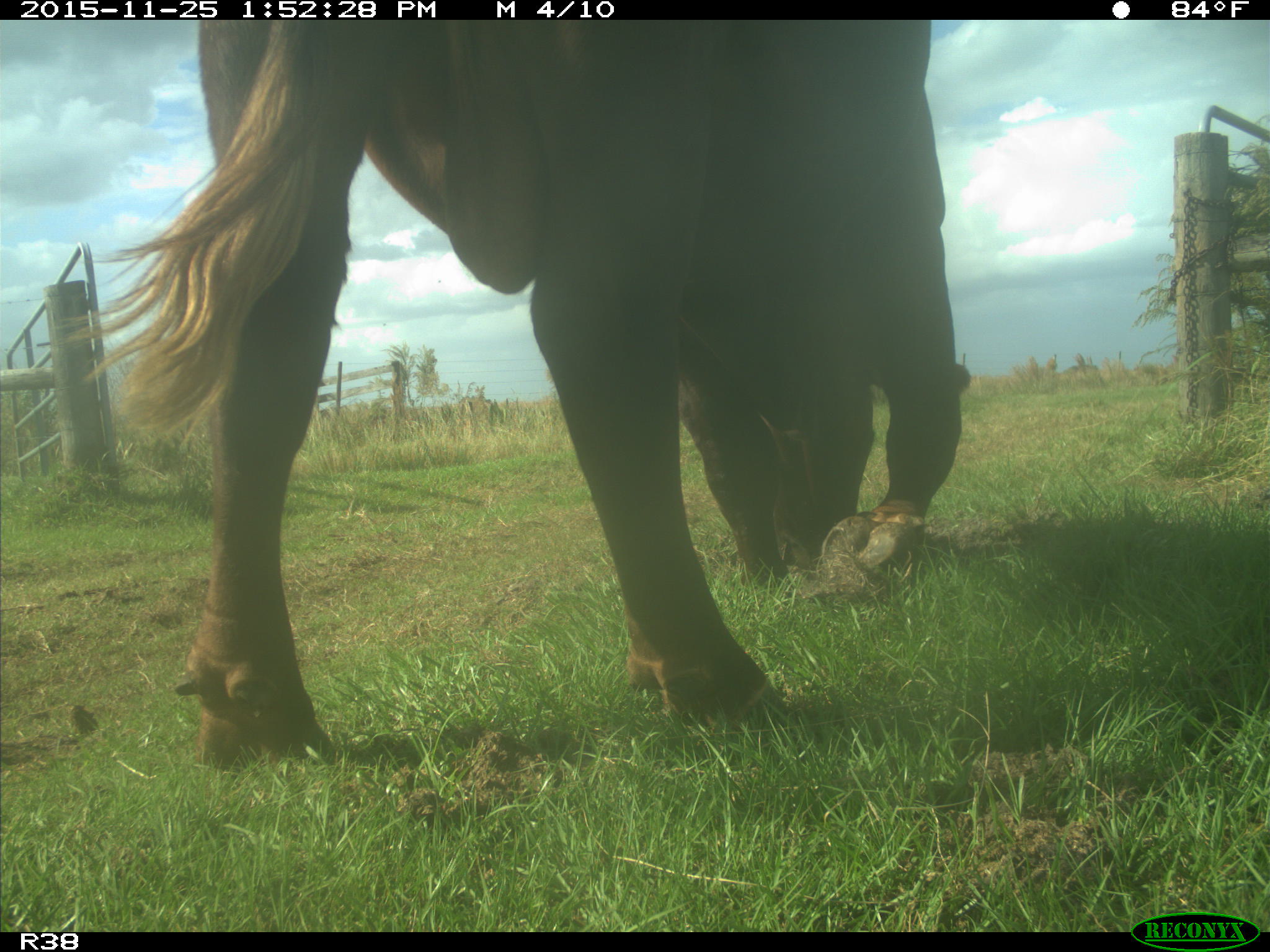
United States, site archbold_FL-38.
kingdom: Animalia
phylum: Chordata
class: Mammalia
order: Artiodactyla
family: Bovidae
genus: Bos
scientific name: Bos taurus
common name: domestic cow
Bos taurus (domestic cow).